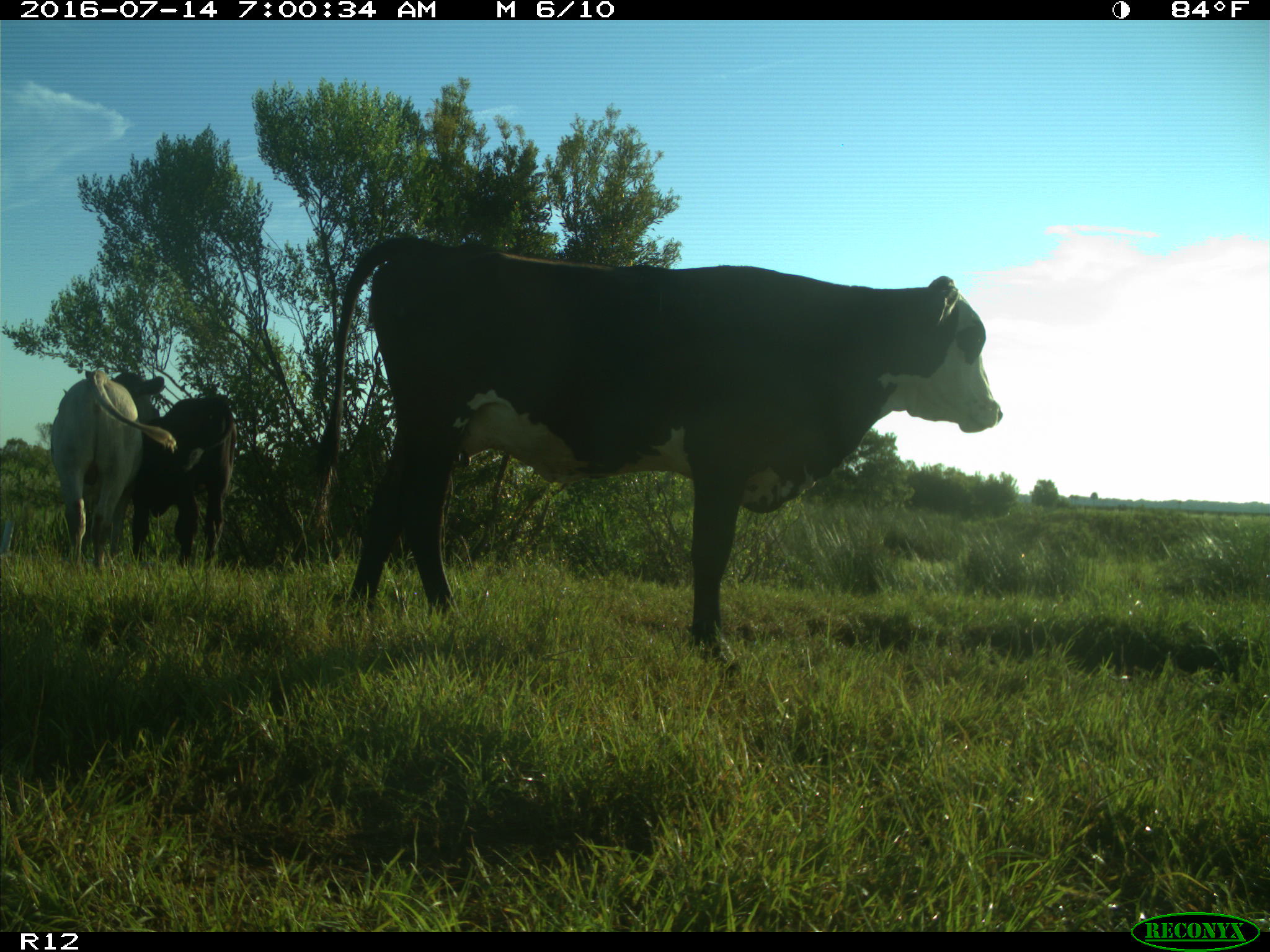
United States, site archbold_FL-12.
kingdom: Animalia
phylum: Chordata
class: Mammalia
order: Artiodactyla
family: Bovidae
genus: Bos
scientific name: Bos taurus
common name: domestic cow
Bos taurus (domestic cow).